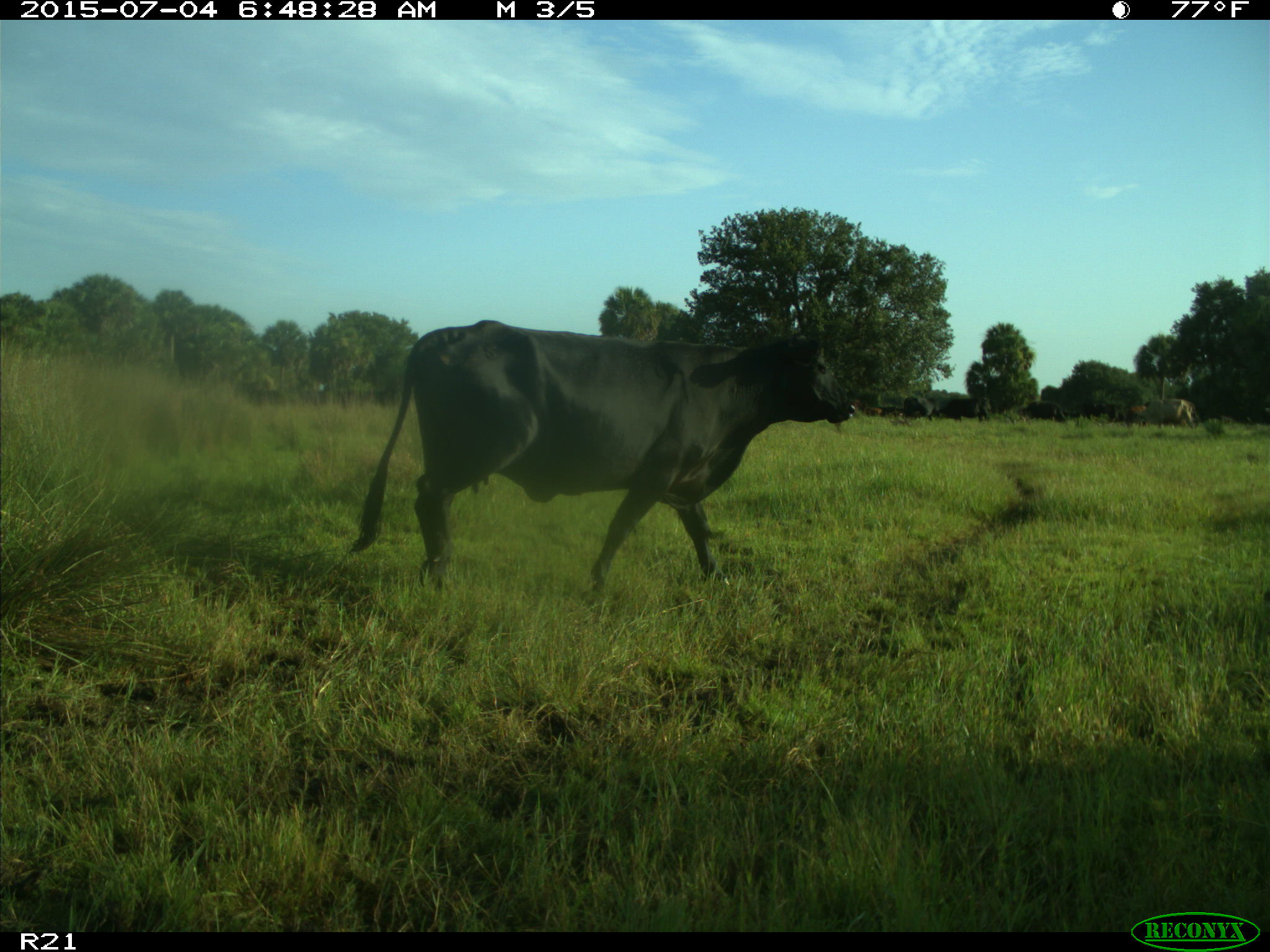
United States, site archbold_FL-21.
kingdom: Animalia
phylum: Chordata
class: Mammalia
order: Artiodactyla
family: Bovidae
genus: Bos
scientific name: Bos taurus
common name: domestic cow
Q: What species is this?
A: Bos taurus (domestic cow).